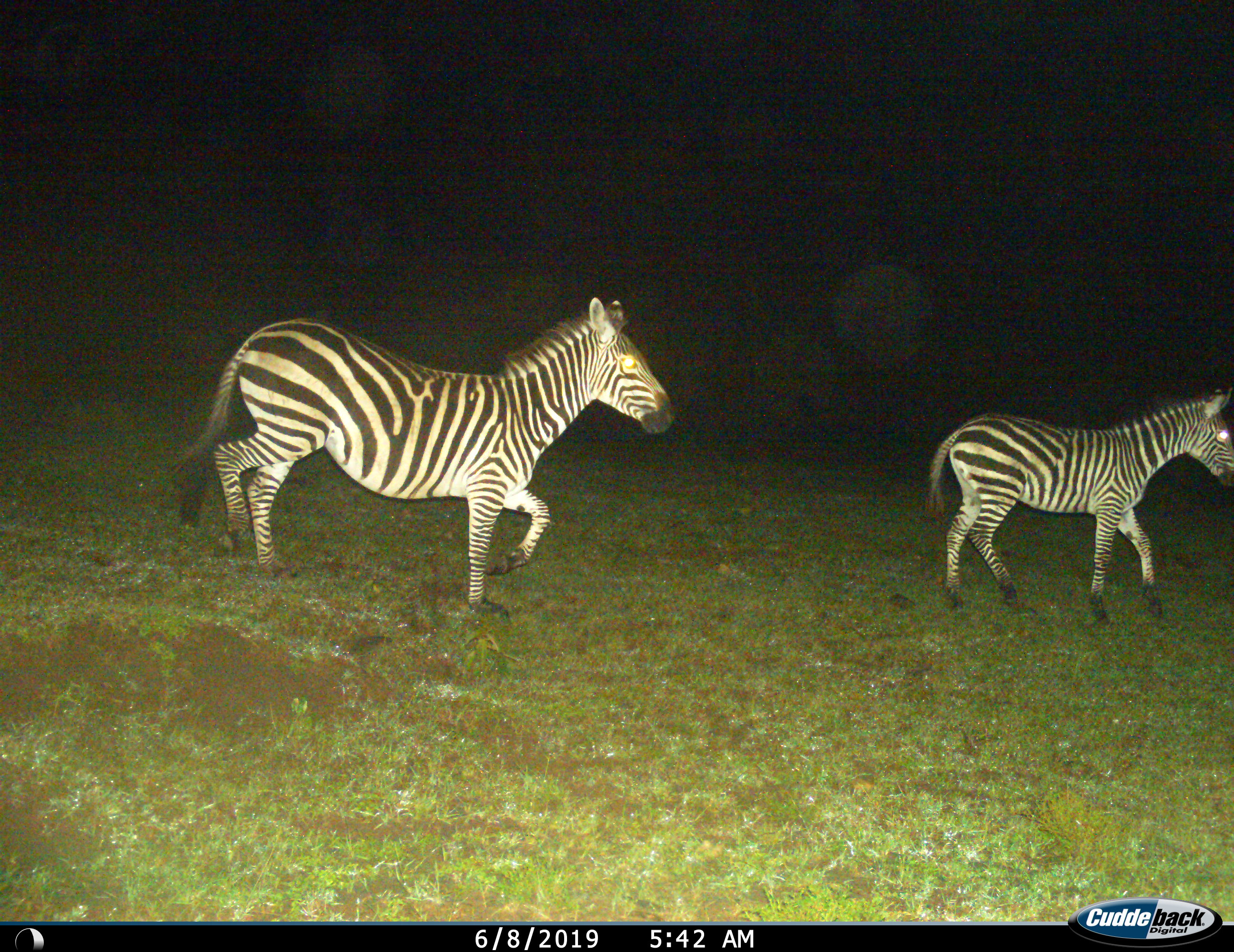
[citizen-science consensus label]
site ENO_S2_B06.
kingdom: Animalia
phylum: Chordata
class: Mammalia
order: Perissodactyla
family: Equidae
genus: Equus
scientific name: Equus quagga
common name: plains zebra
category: zebraplains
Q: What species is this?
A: Zebraplains (plains zebra) (Equus quagga).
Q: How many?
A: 2.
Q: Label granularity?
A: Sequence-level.